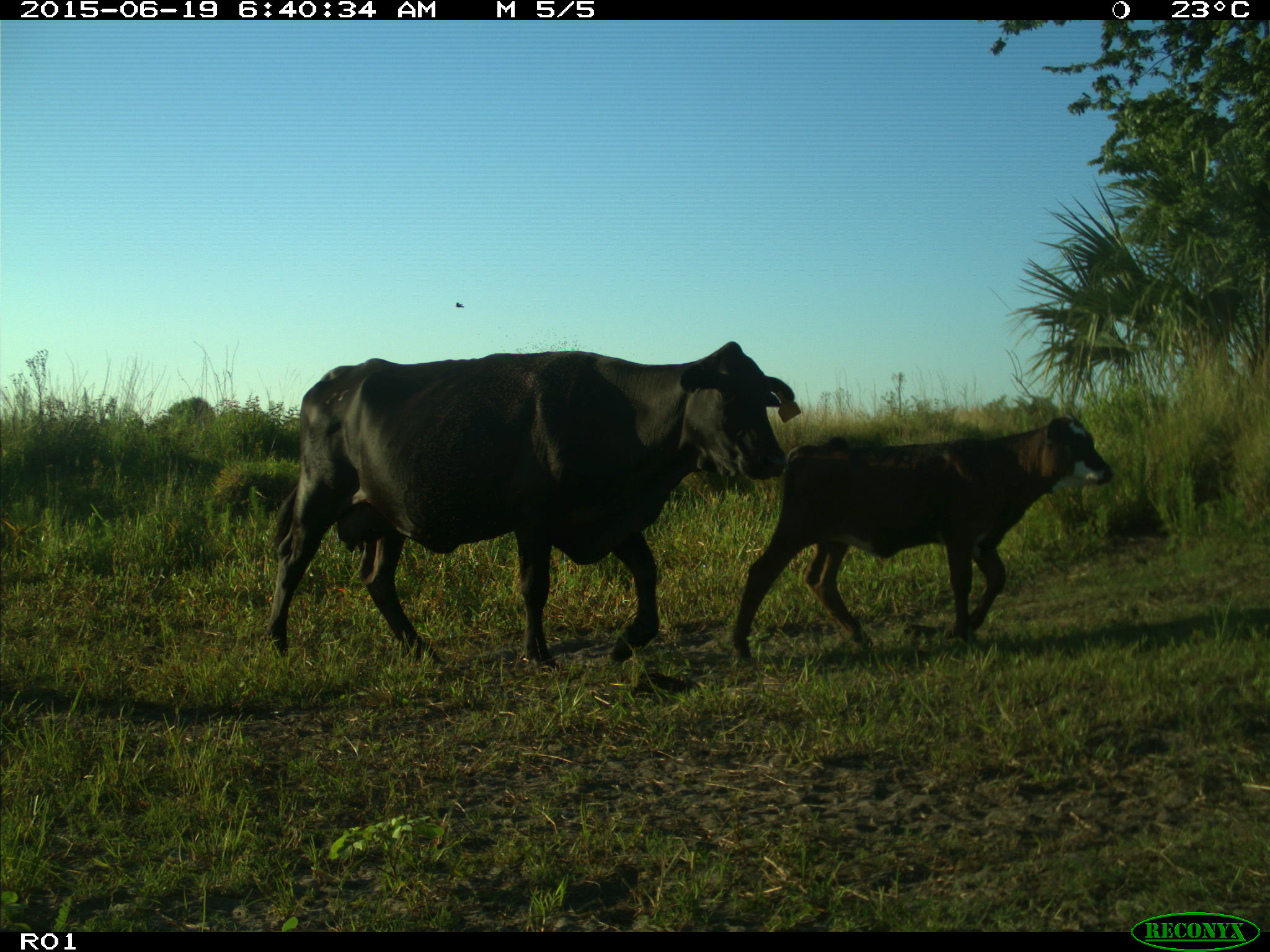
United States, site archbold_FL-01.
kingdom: Animalia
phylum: Chordata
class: Mammalia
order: Artiodactyla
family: Bovidae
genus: Bos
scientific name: Bos taurus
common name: domestic cow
Bos taurus (domestic cow).